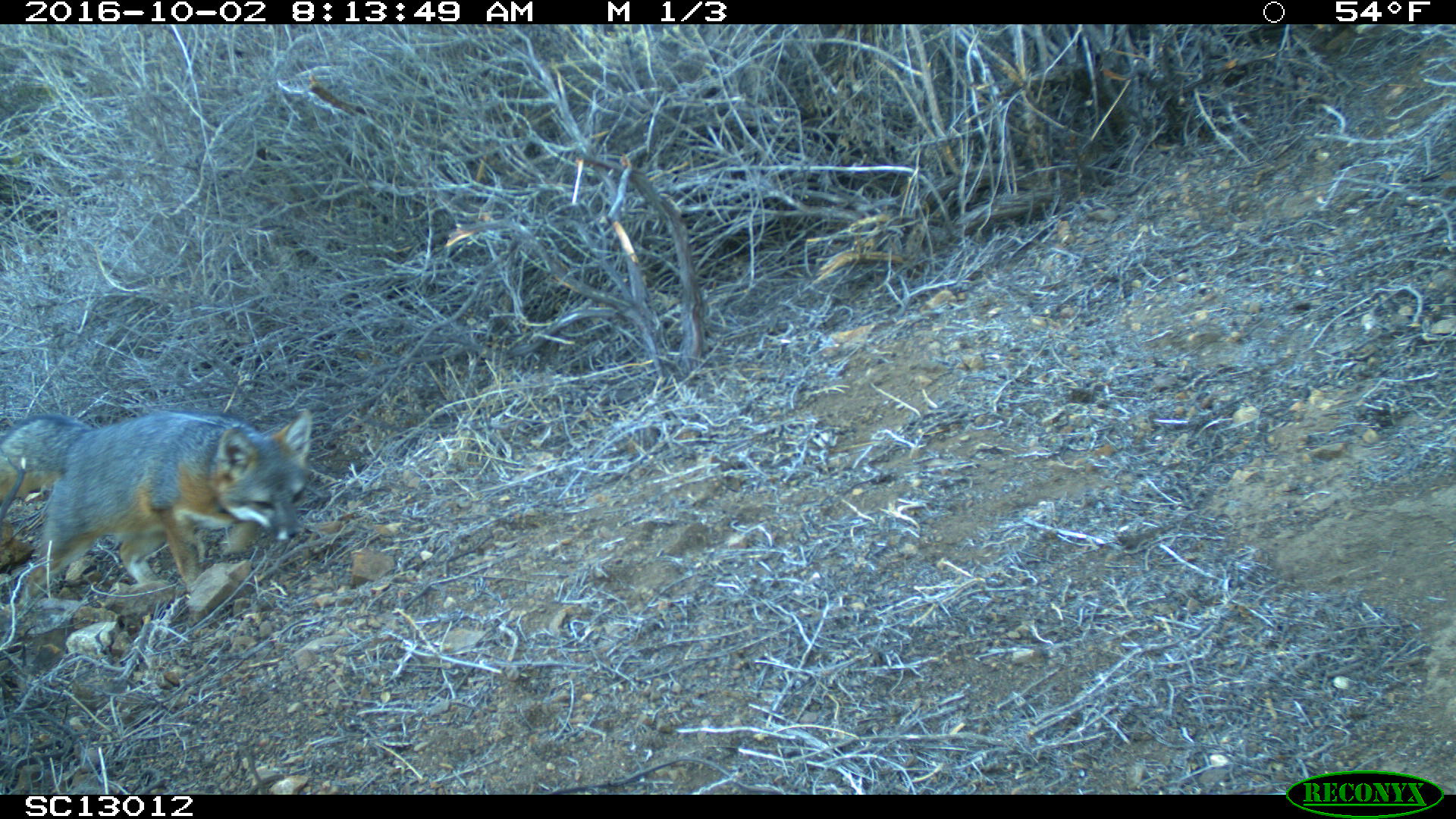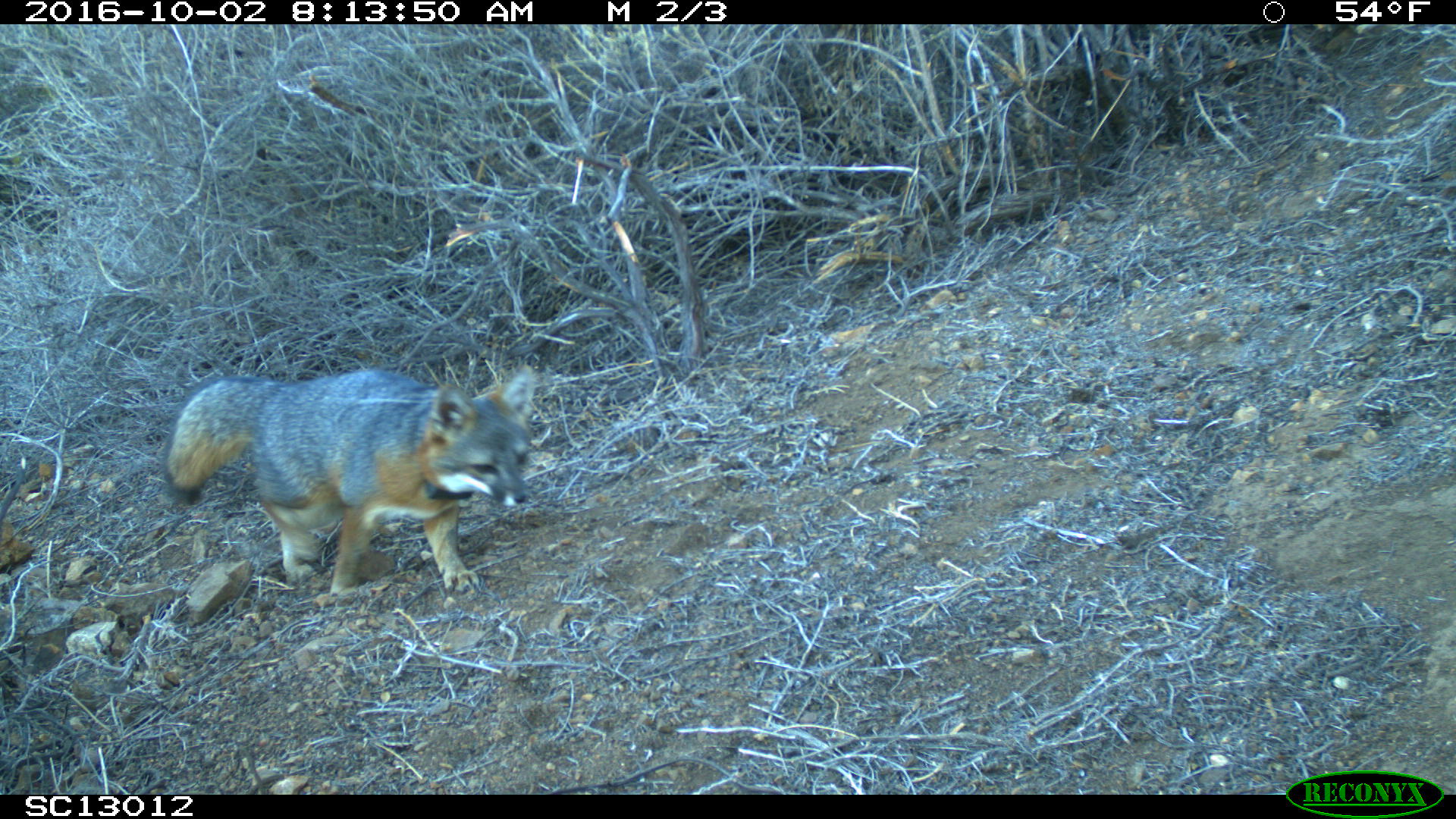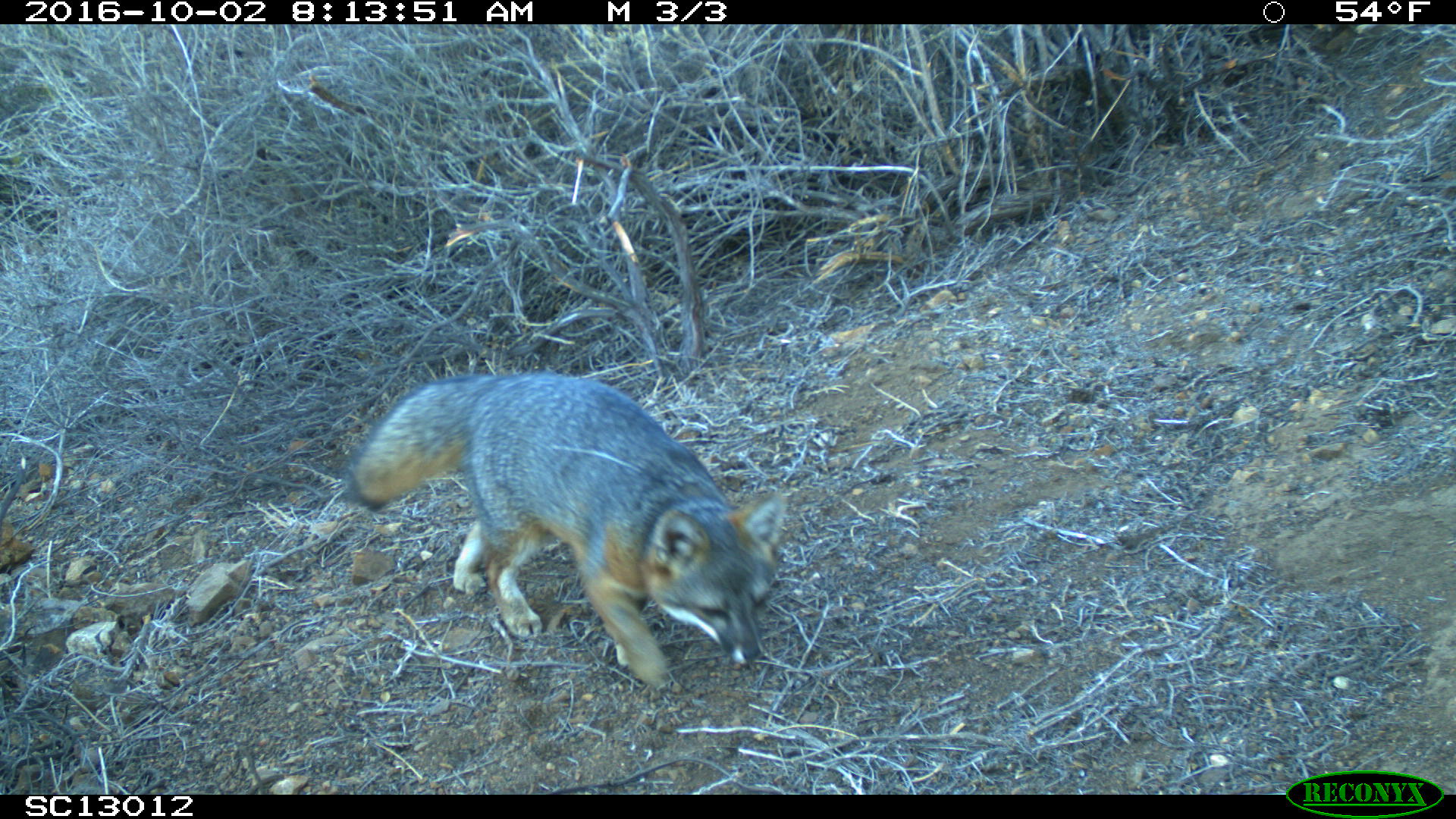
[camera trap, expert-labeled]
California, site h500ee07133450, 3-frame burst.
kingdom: Animalia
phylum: Chordata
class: Mammalia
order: Carnivora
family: Canidae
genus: Urocyon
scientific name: Urocyon littoralis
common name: island fox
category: fox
Fox (island fox) (Urocyon littoralis).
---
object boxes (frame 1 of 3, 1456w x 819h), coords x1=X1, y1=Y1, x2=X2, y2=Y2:
fox: x1=0, y1=406, x2=312, y2=593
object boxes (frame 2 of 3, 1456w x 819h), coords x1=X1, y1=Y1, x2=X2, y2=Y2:
fox: x1=158, y1=365, x2=537, y2=610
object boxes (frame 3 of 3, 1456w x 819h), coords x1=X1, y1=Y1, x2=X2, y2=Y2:
fox: x1=340, y1=369, x2=785, y2=692